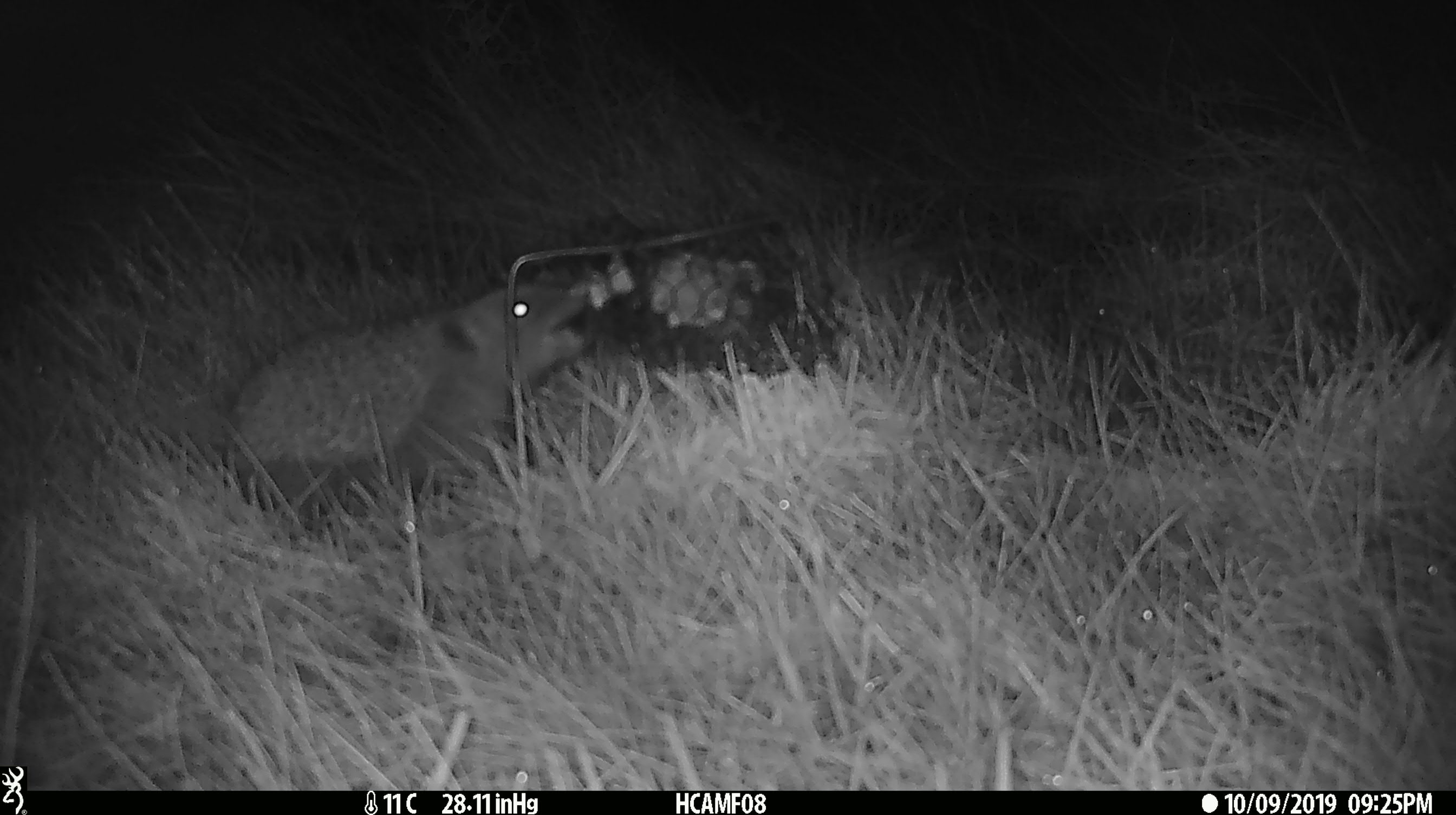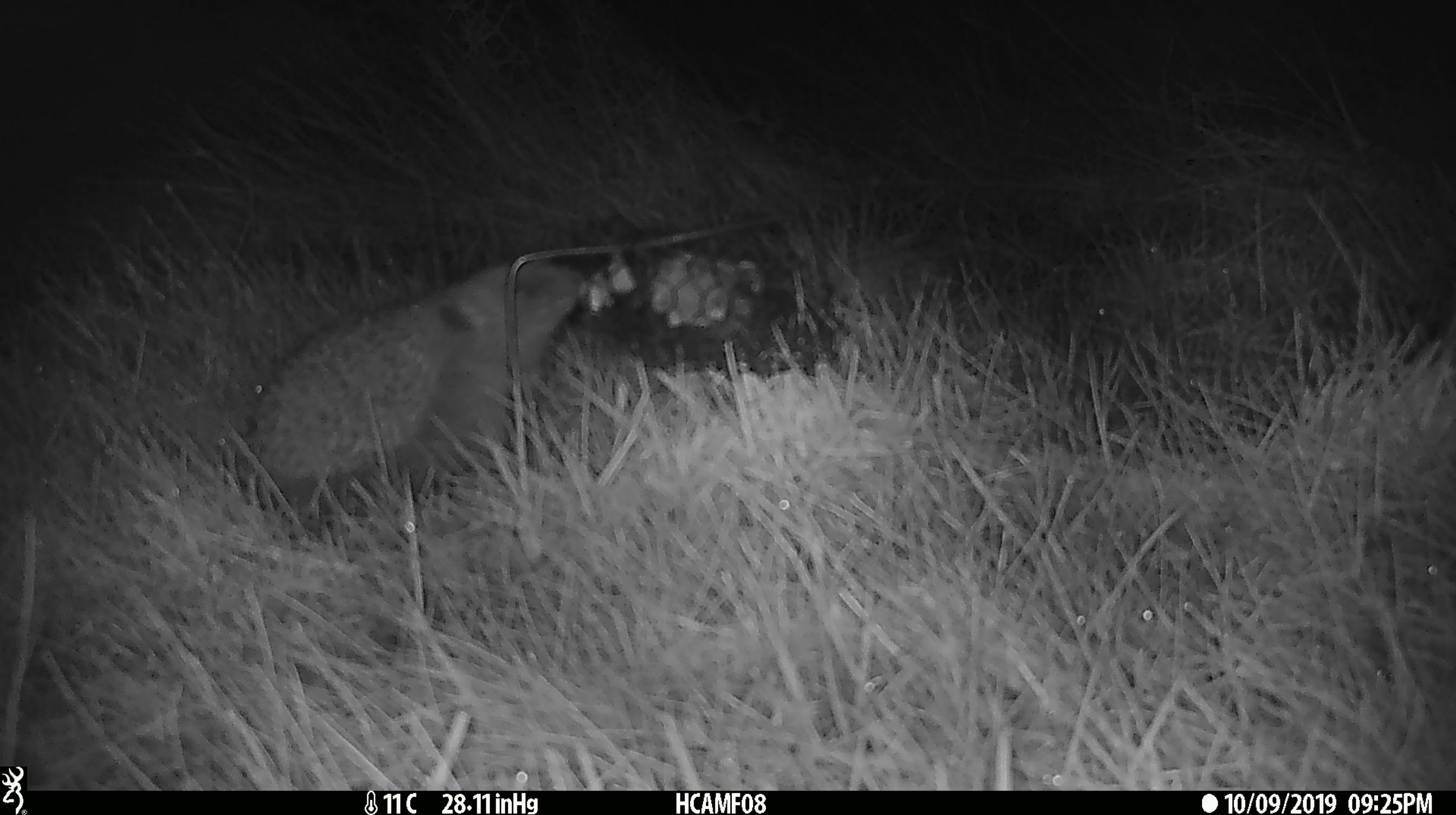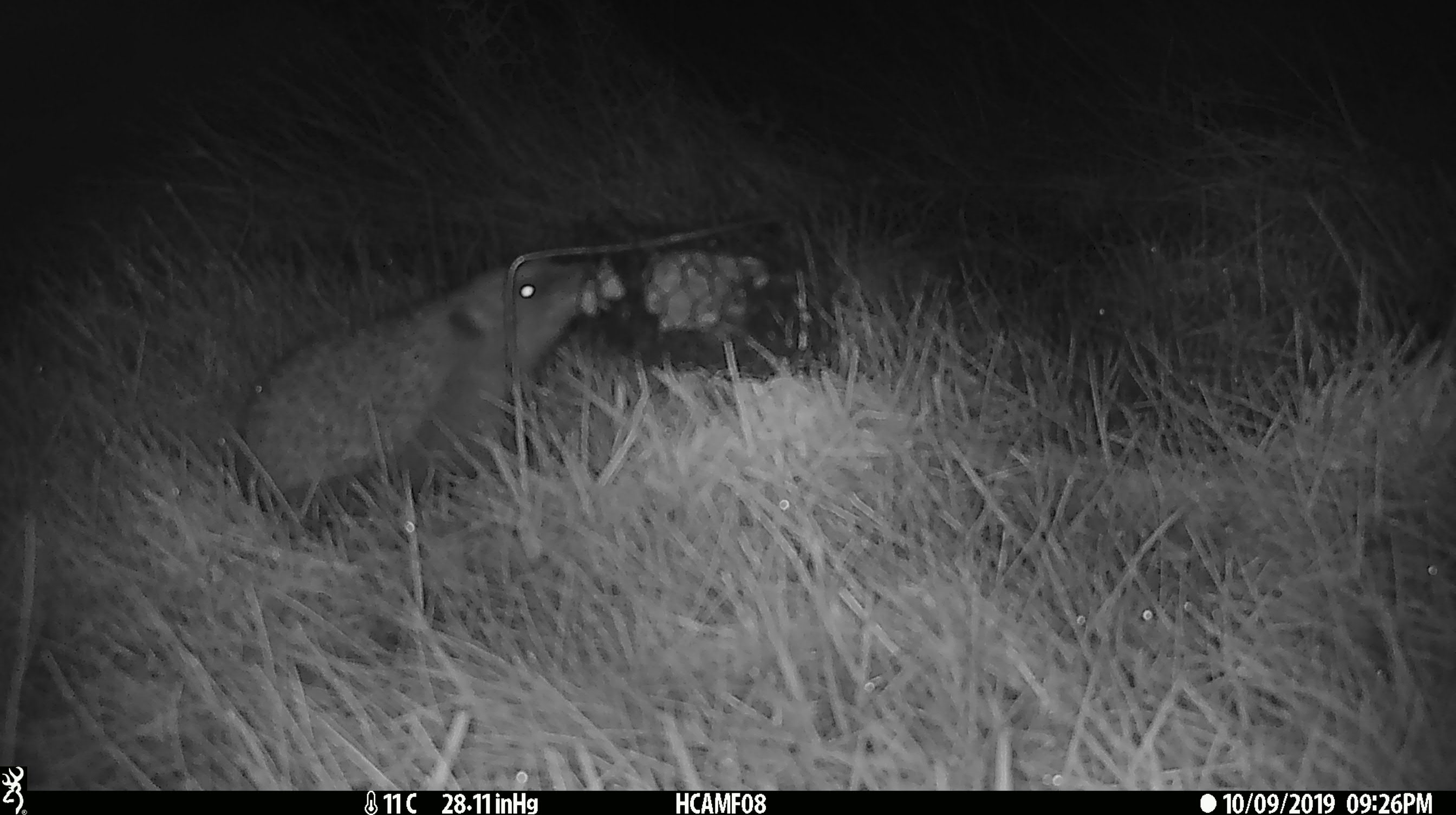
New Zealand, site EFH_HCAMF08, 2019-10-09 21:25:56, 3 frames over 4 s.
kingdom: Animalia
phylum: Chordata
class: Mammalia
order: Eulipotyphla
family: Erinaceidae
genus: Erinaceus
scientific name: Erinaceus europaeus europaeus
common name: european hedgehog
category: hedgehog